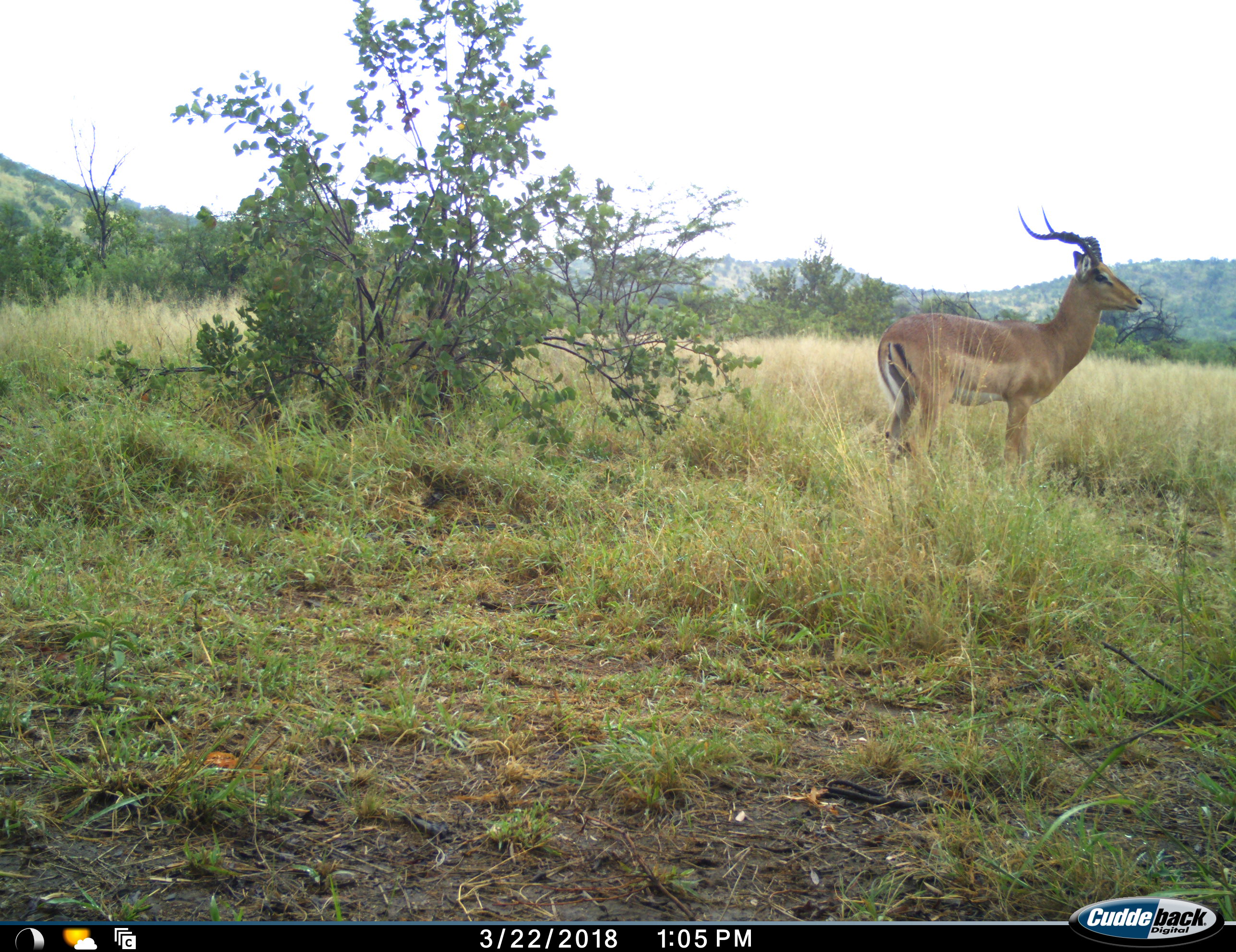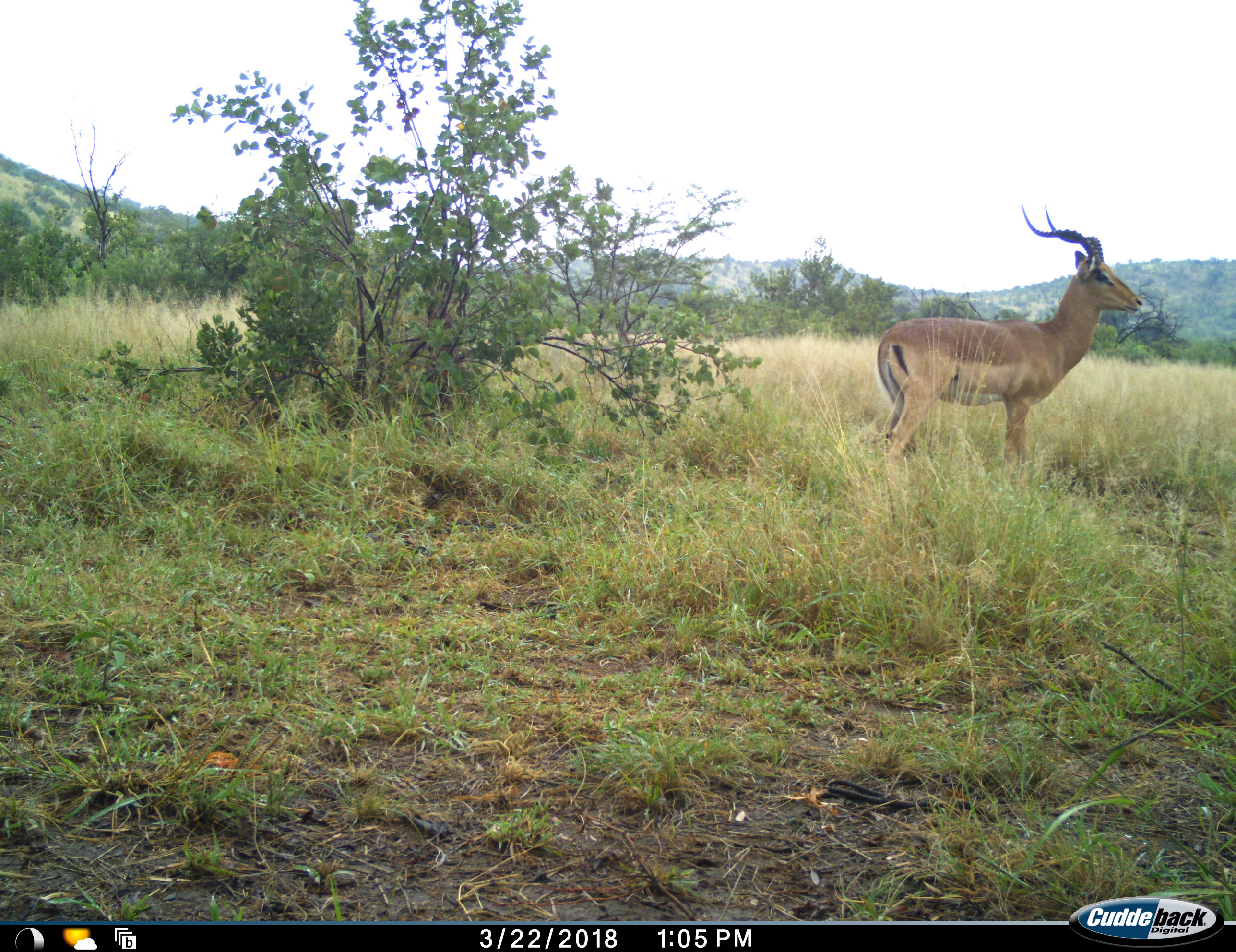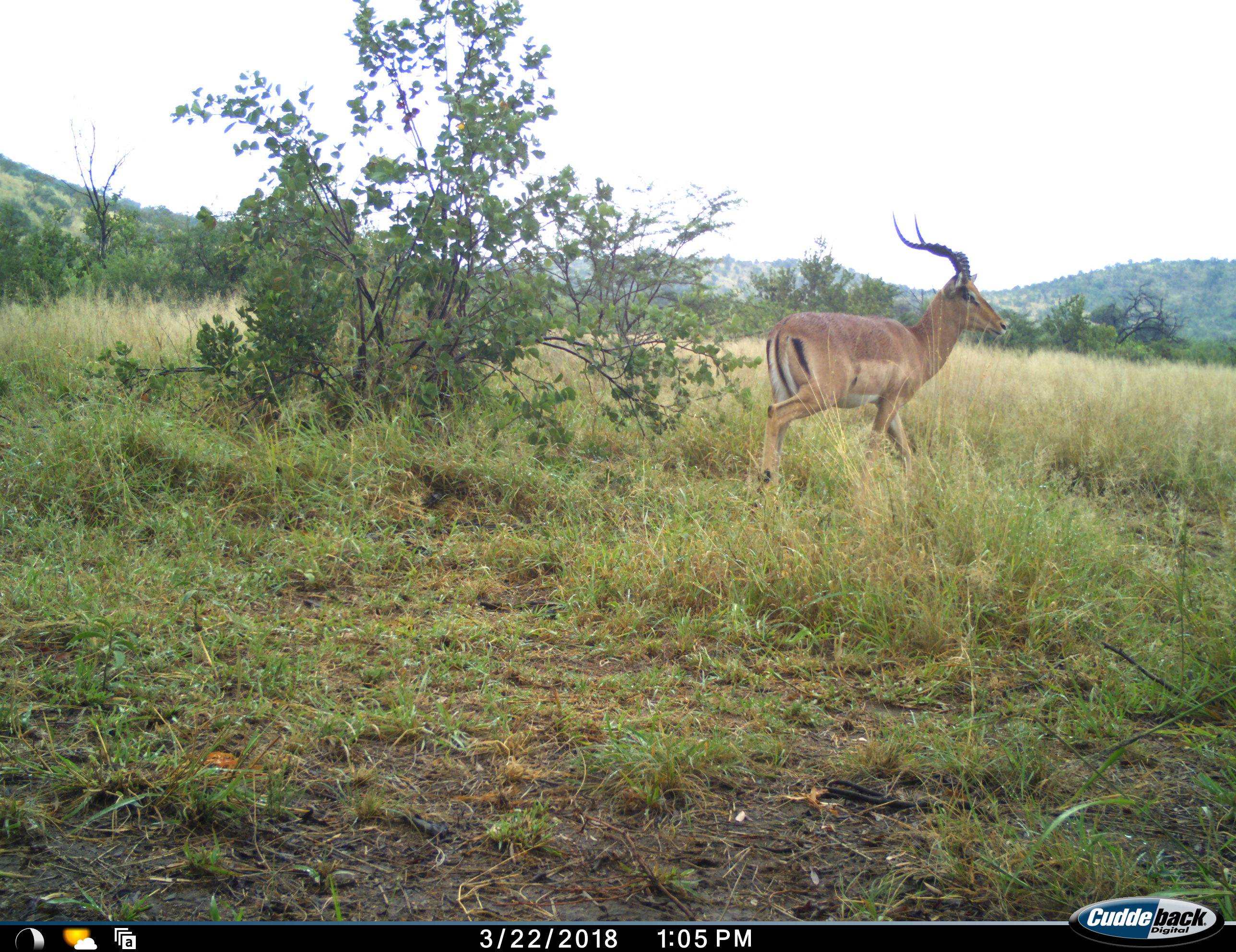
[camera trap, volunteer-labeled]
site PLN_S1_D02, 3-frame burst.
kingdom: Animalia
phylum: Chordata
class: Mammalia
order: Artiodactyla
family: Bovidae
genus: Aepyceros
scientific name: Aepyceros melampus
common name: impala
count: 1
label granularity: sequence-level